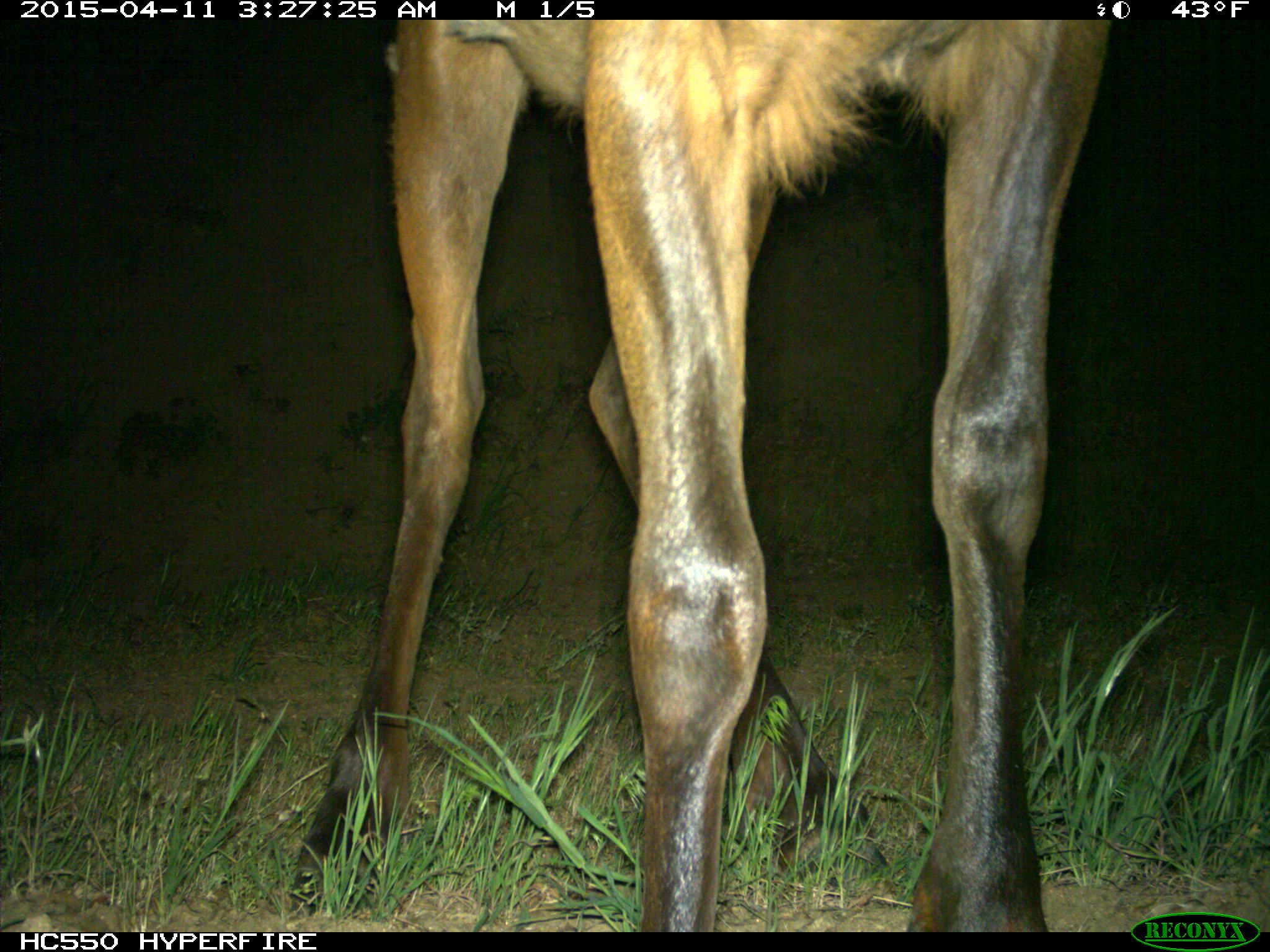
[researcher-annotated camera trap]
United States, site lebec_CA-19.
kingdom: Animalia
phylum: Chordata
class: Mammalia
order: Artiodactyla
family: Cervidae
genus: Cervus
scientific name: Cervus canadensis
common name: elk